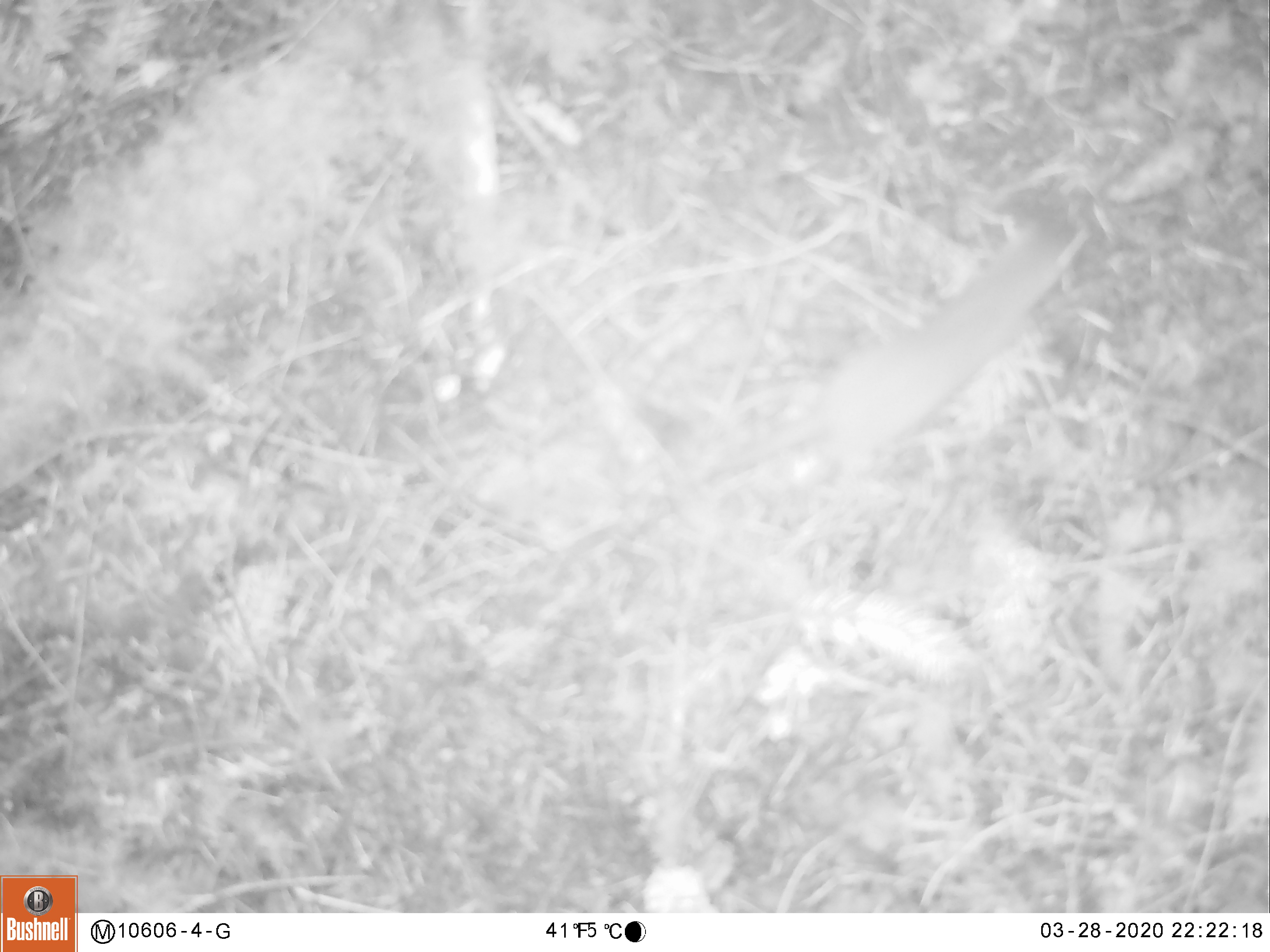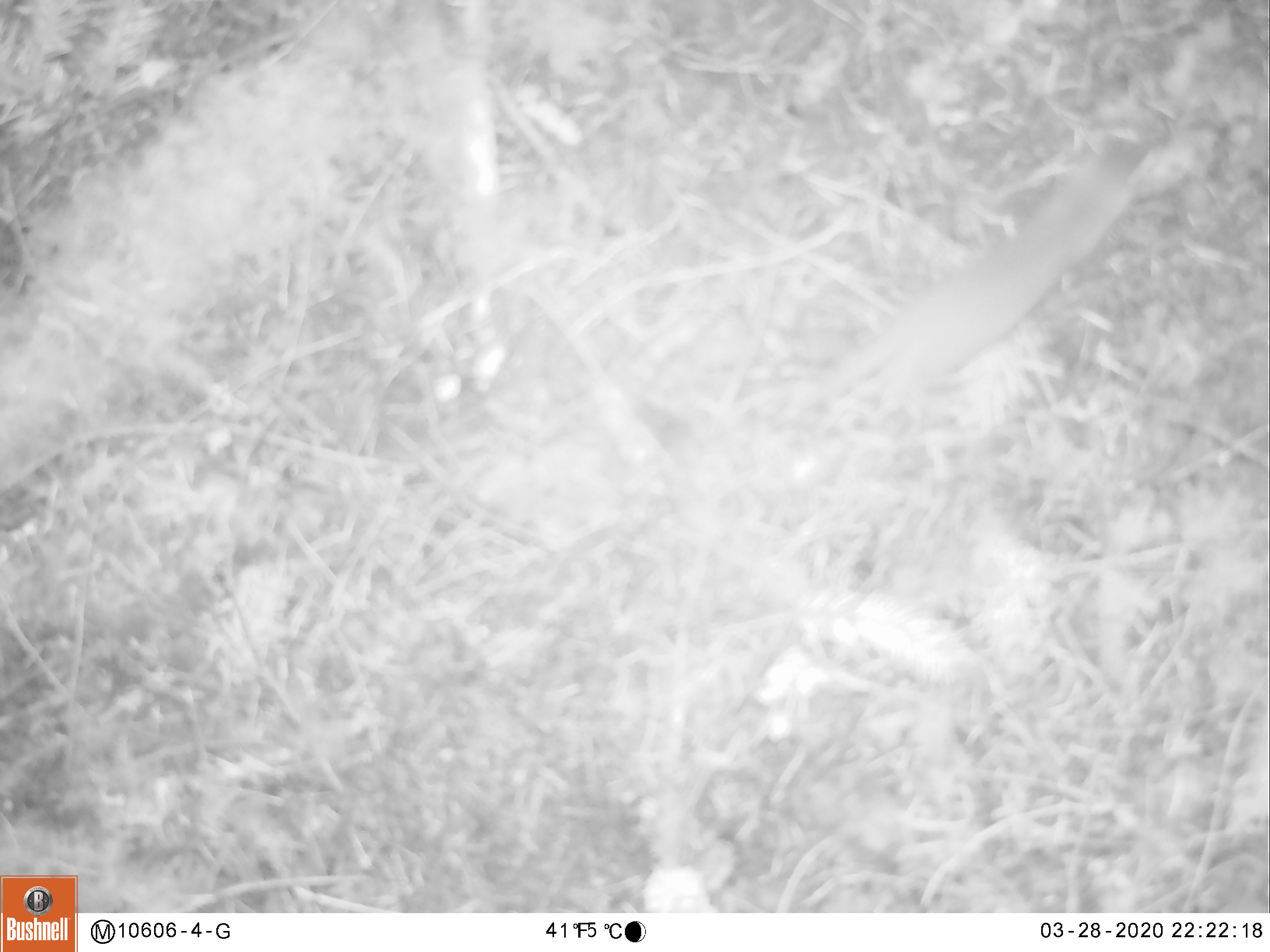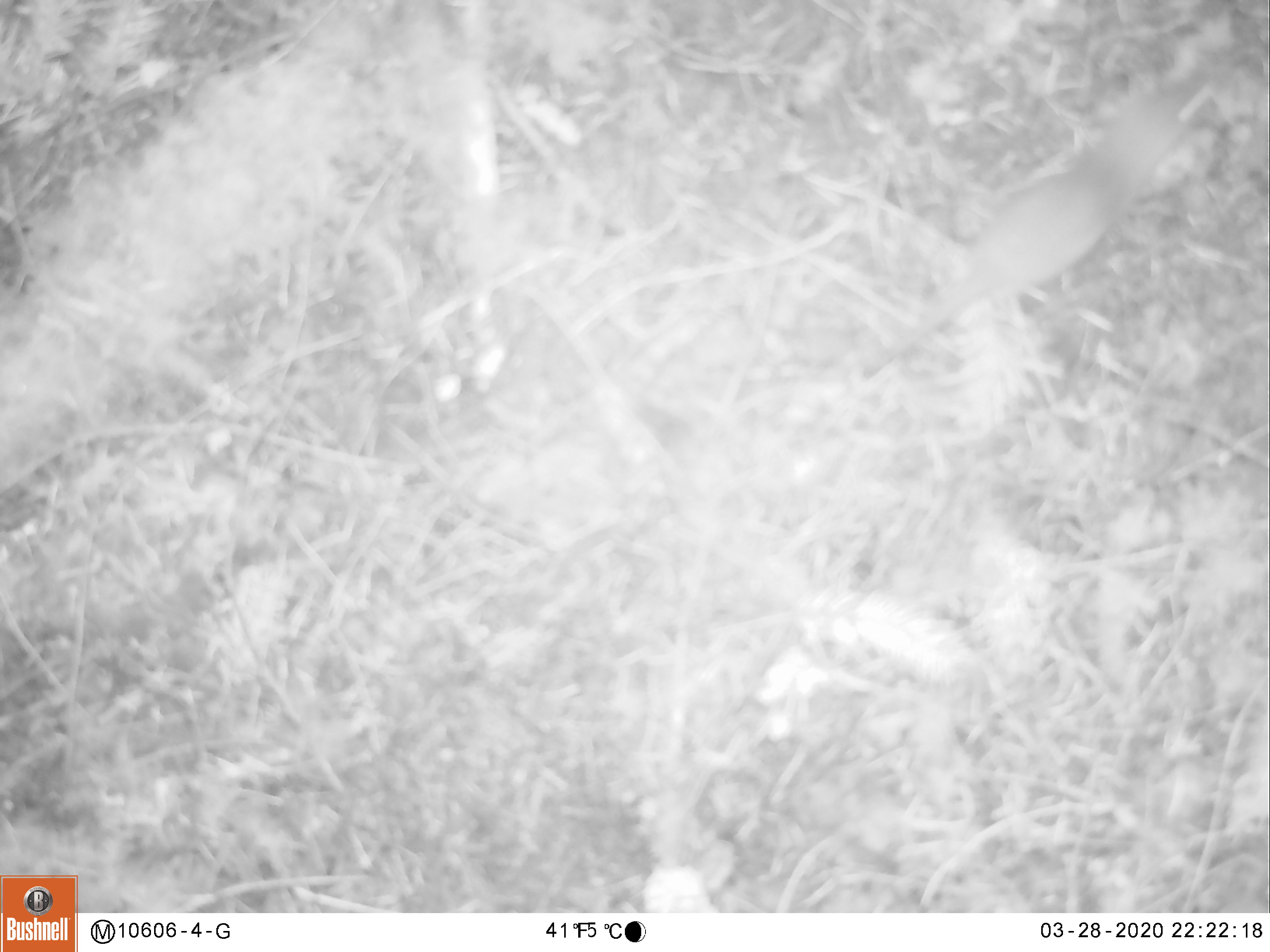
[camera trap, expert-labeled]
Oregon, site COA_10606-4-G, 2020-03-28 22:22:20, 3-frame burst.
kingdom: Animalia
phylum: Chordata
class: Mammalia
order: Carnivora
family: Mustelidae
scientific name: Mustelidae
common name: weasel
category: weasel family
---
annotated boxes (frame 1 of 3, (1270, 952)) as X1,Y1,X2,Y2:
weasel family: 690,219,1081,499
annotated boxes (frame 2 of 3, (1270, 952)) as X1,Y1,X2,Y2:
weasel family: 788,115,1166,422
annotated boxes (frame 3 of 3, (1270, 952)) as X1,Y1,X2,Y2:
weasel family: 870,73,1216,366